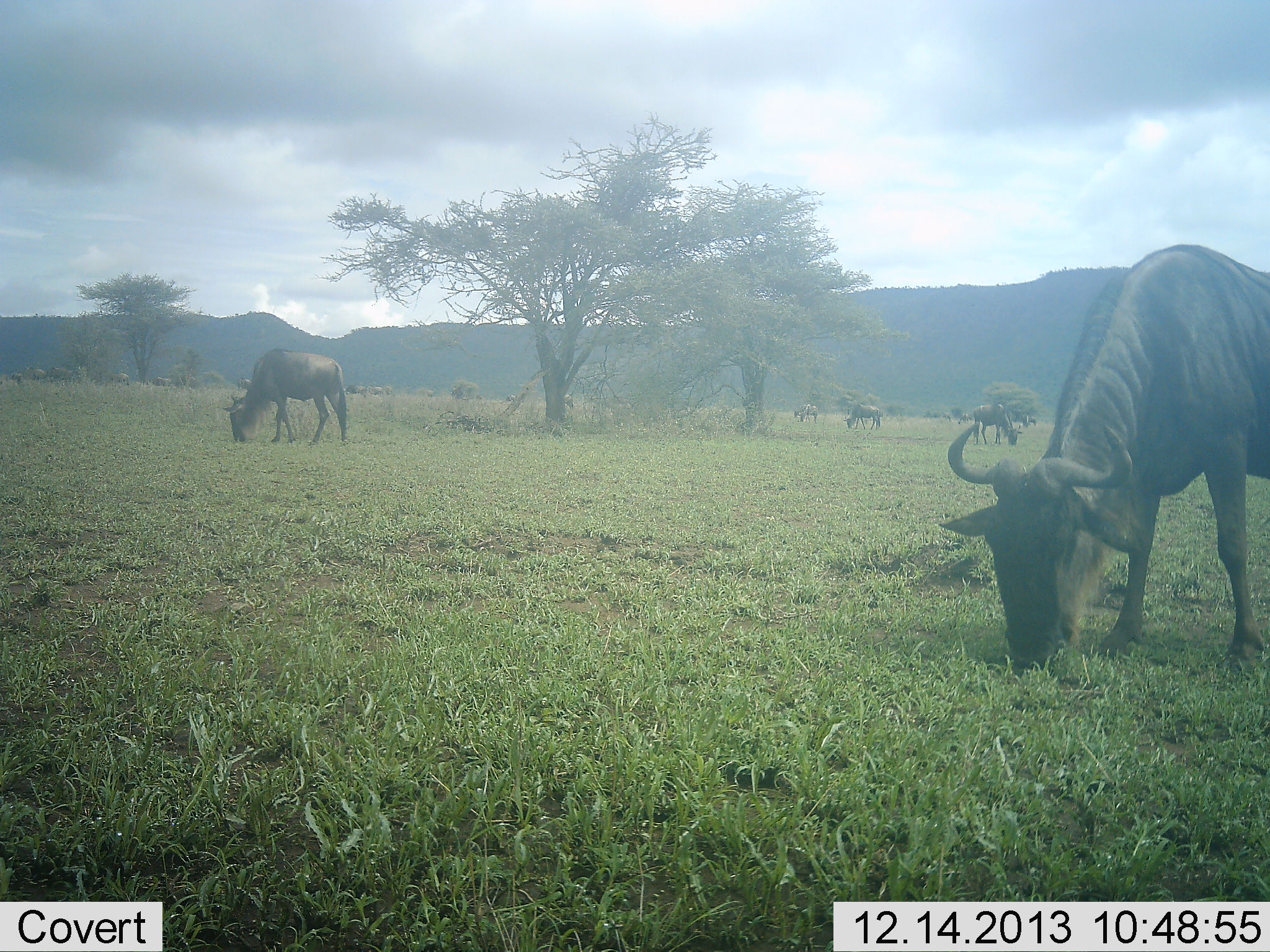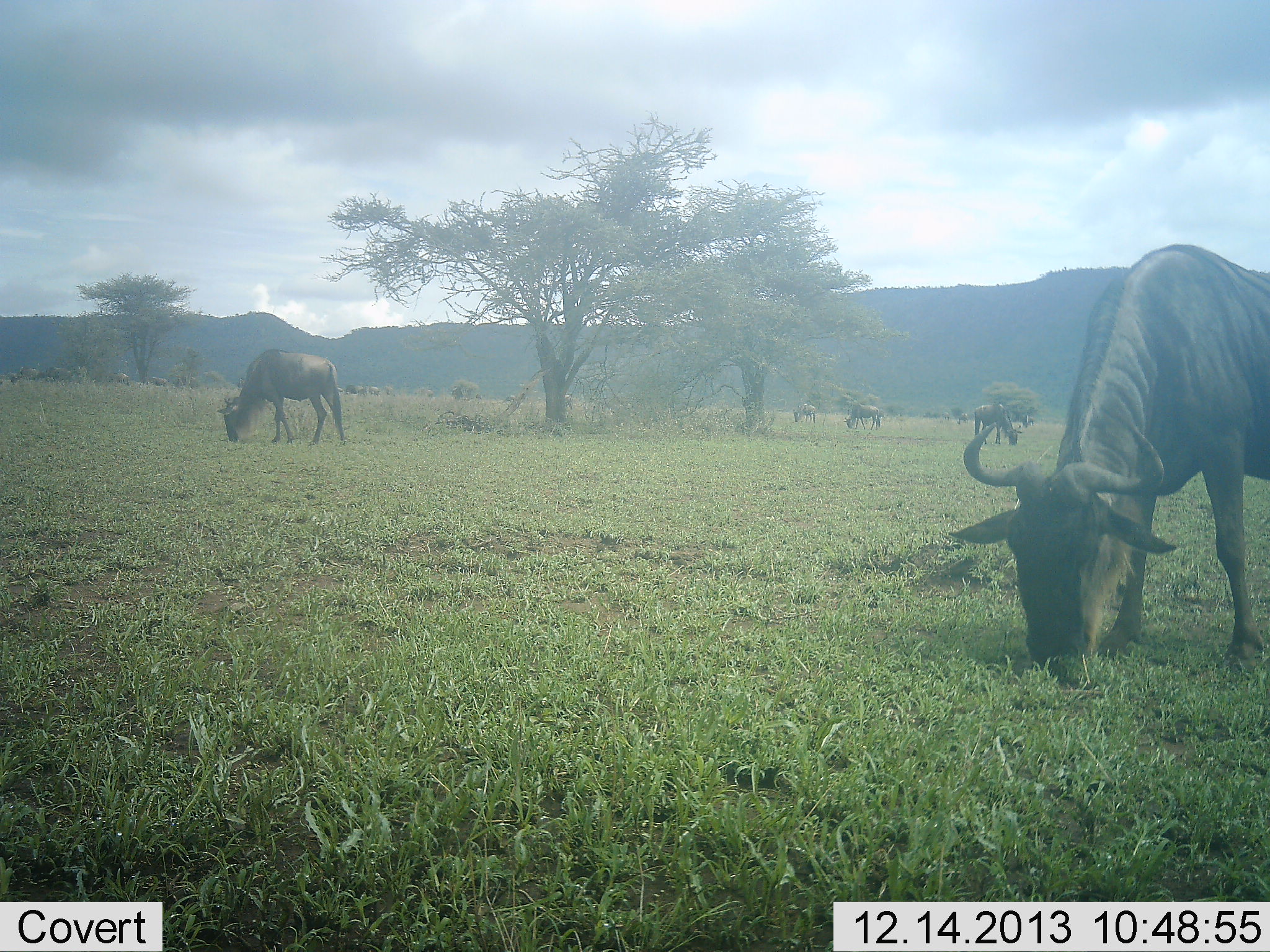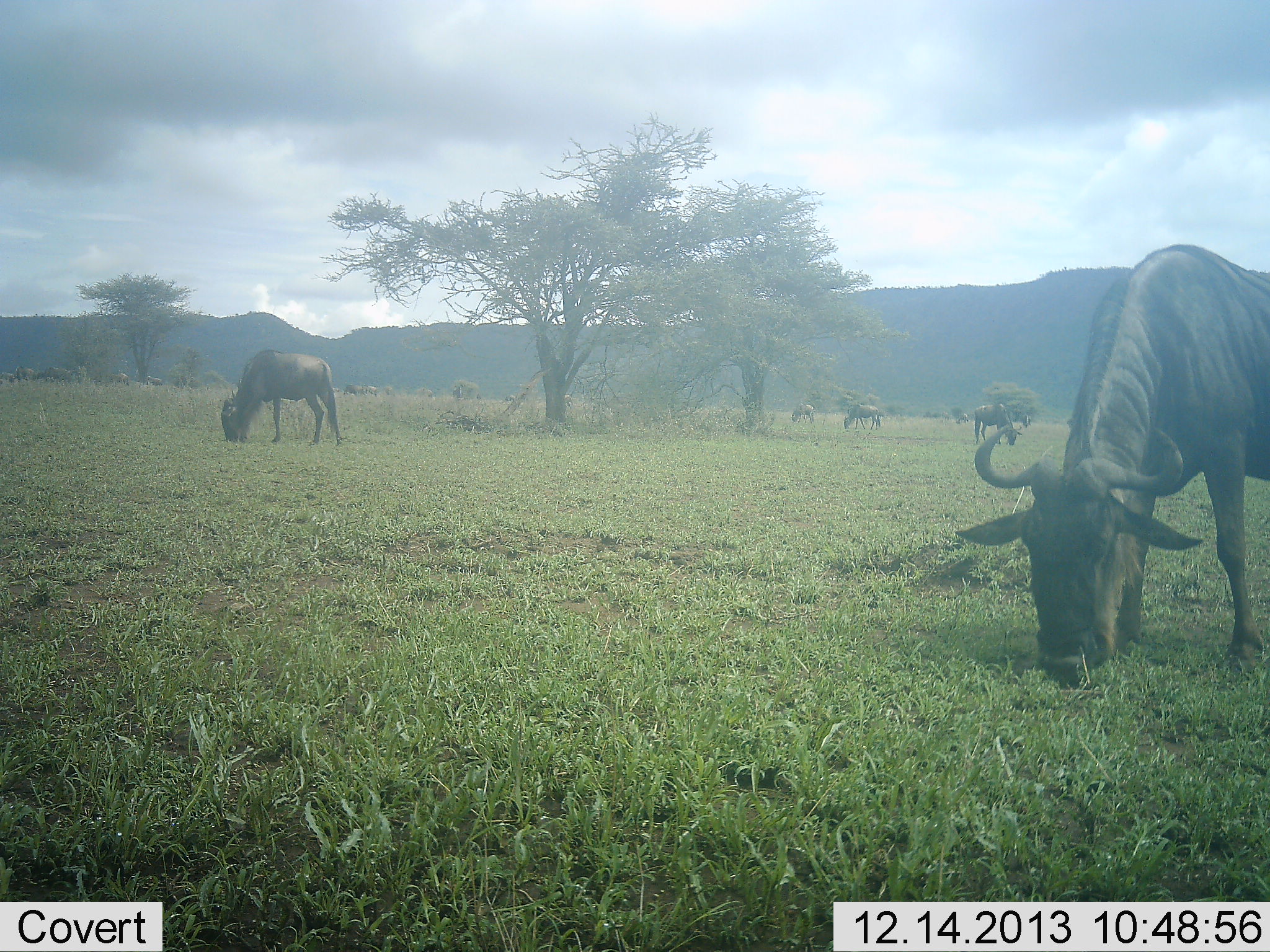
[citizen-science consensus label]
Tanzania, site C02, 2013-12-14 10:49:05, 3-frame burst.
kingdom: Animalia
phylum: Chordata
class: Mammalia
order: Artiodactyla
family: Bovidae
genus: Connochaetes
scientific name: Connochaetes taurinus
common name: blue wildebeest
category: wildebeest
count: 11-50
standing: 30%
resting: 0%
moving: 20%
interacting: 0%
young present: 0%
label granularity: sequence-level